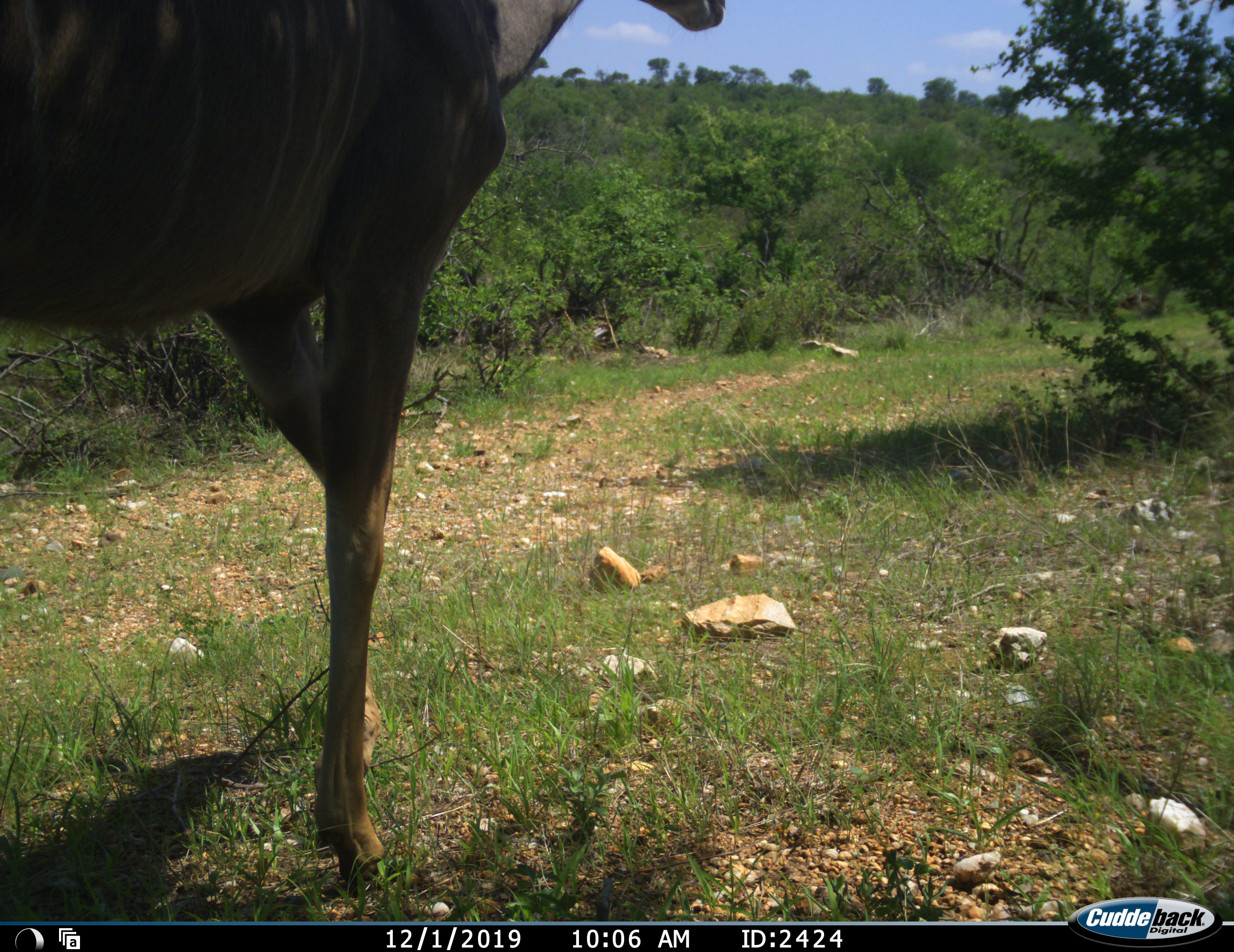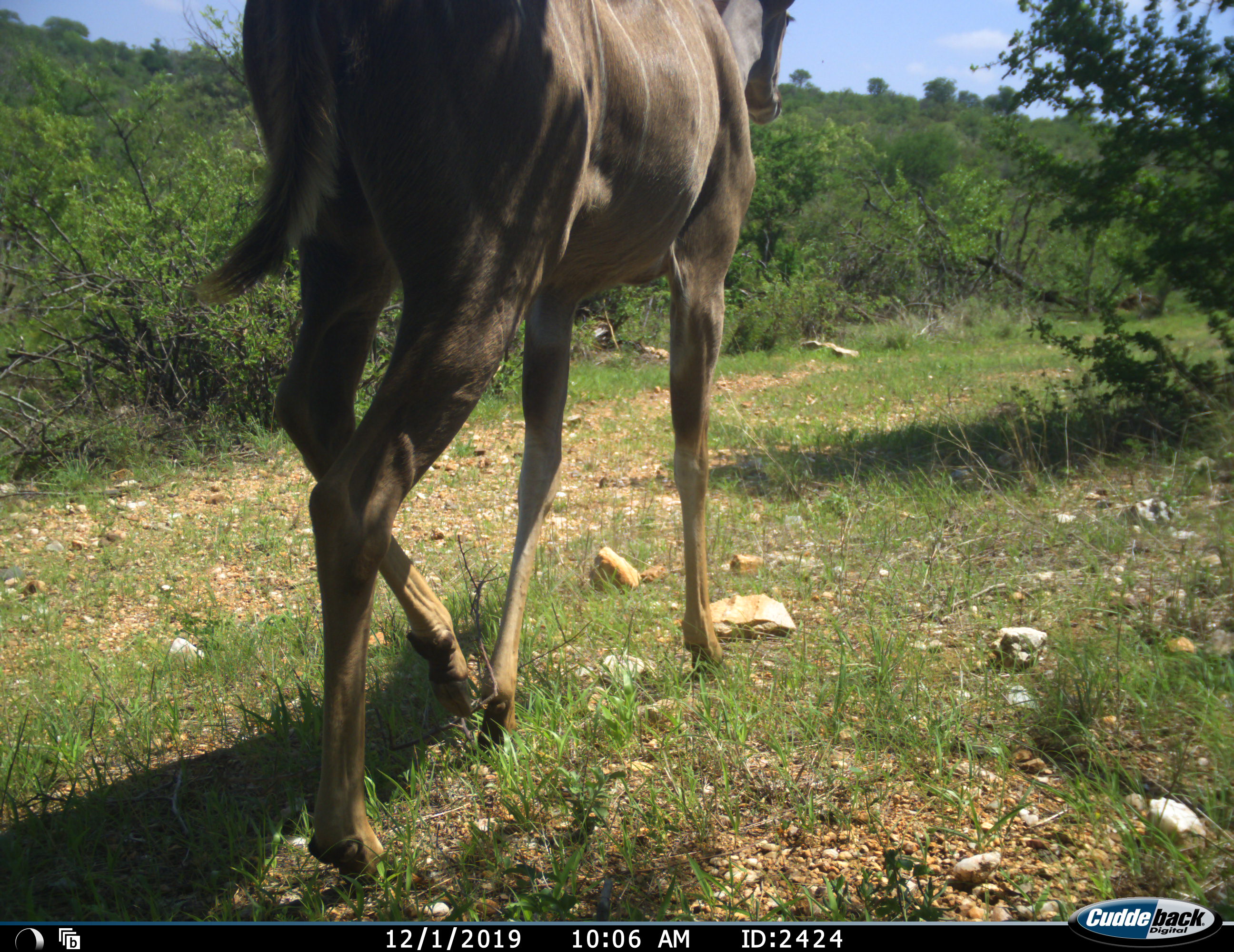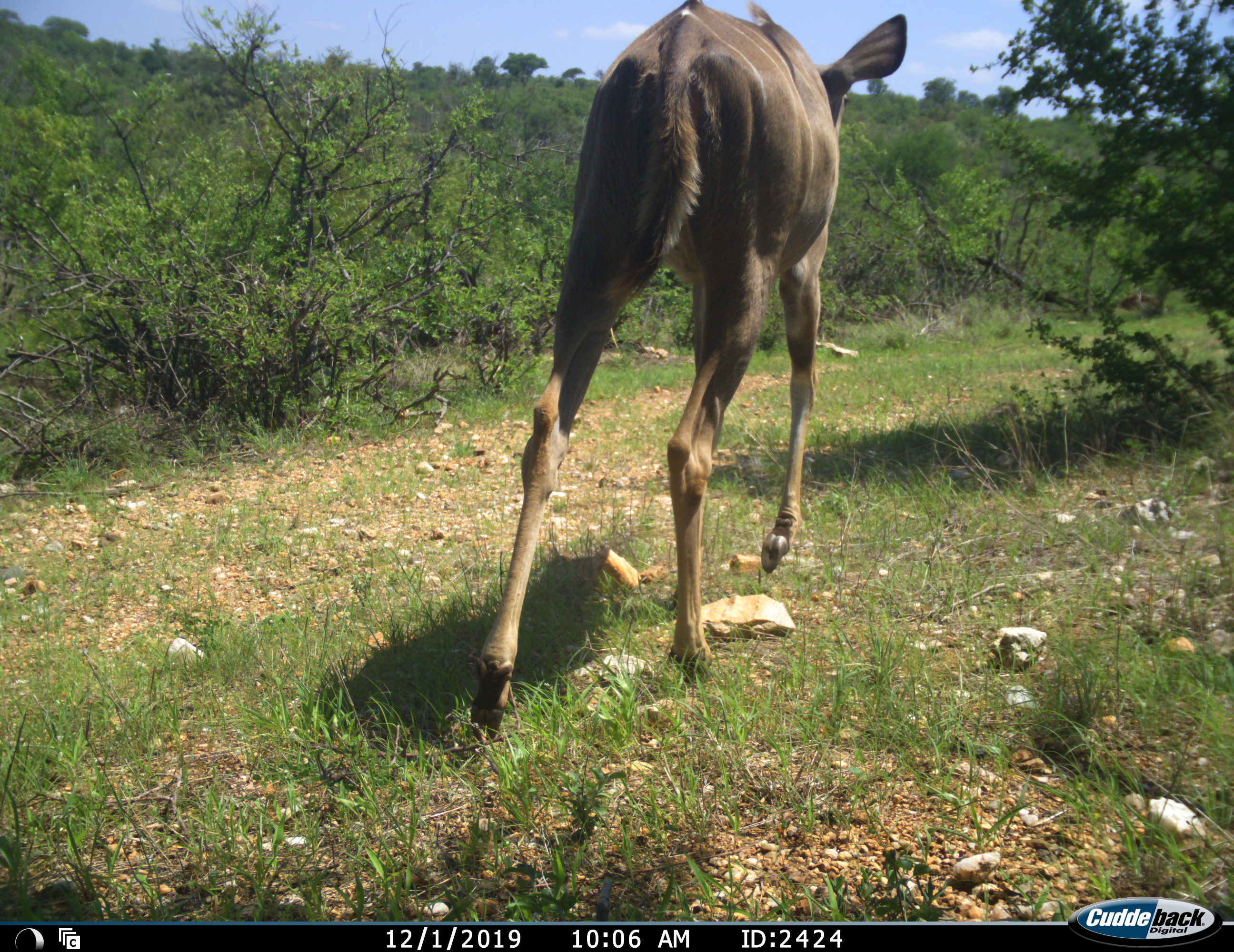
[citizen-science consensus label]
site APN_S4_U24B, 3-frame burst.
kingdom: Animalia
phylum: Chordata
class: Mammalia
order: Artiodactyla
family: Bovidae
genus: Tragelaphus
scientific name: Tragelaphus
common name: kudu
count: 1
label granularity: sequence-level